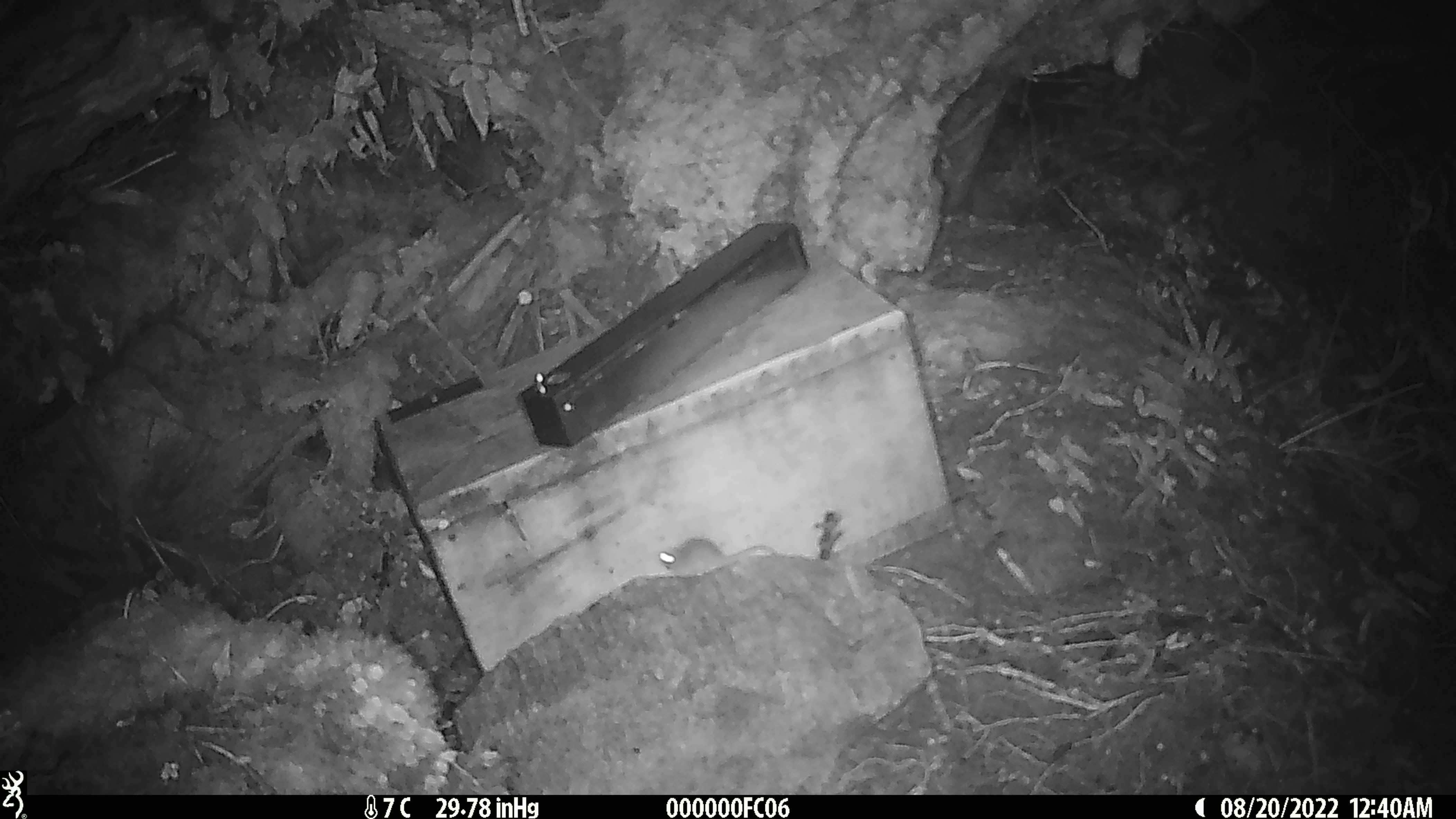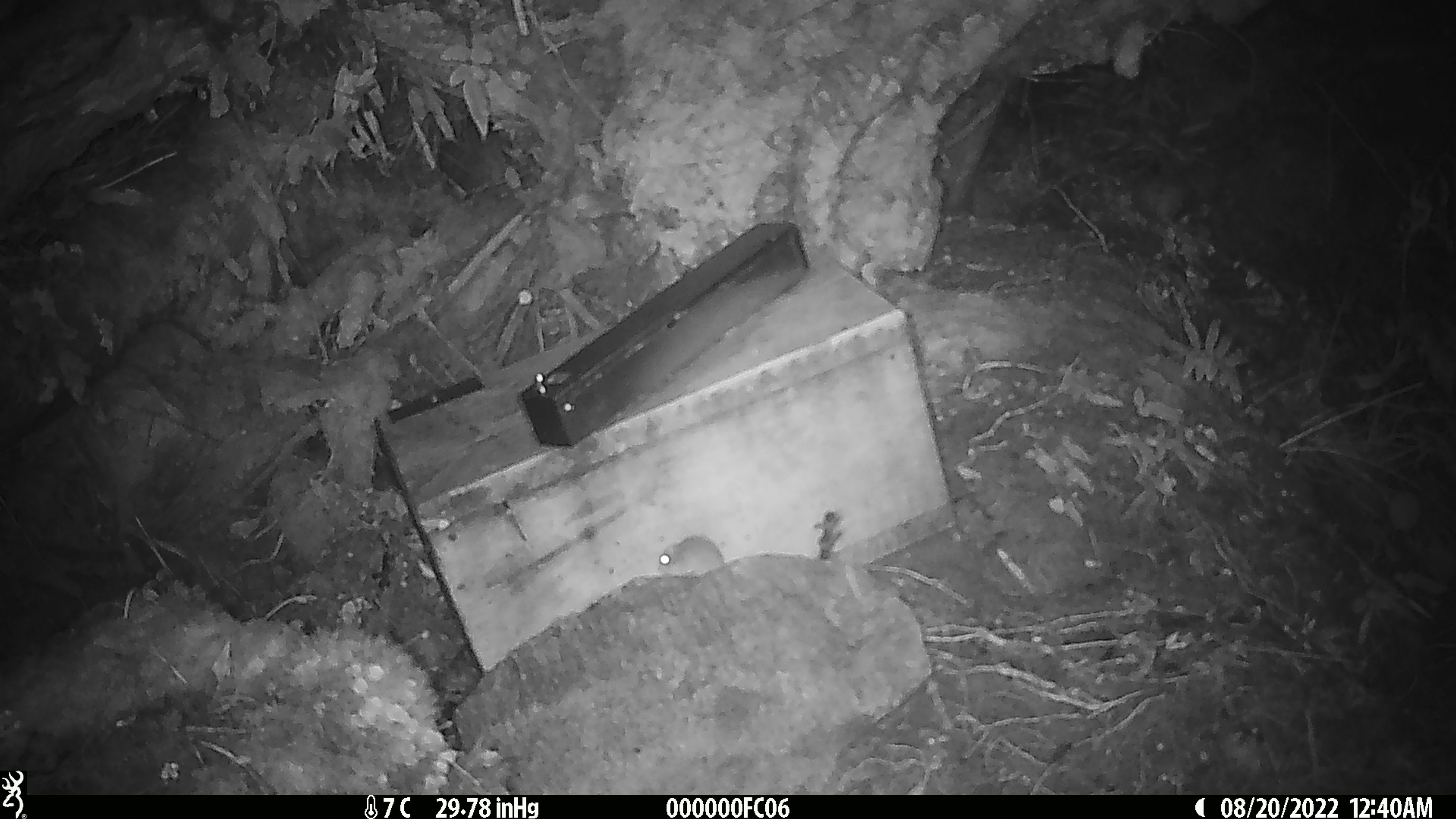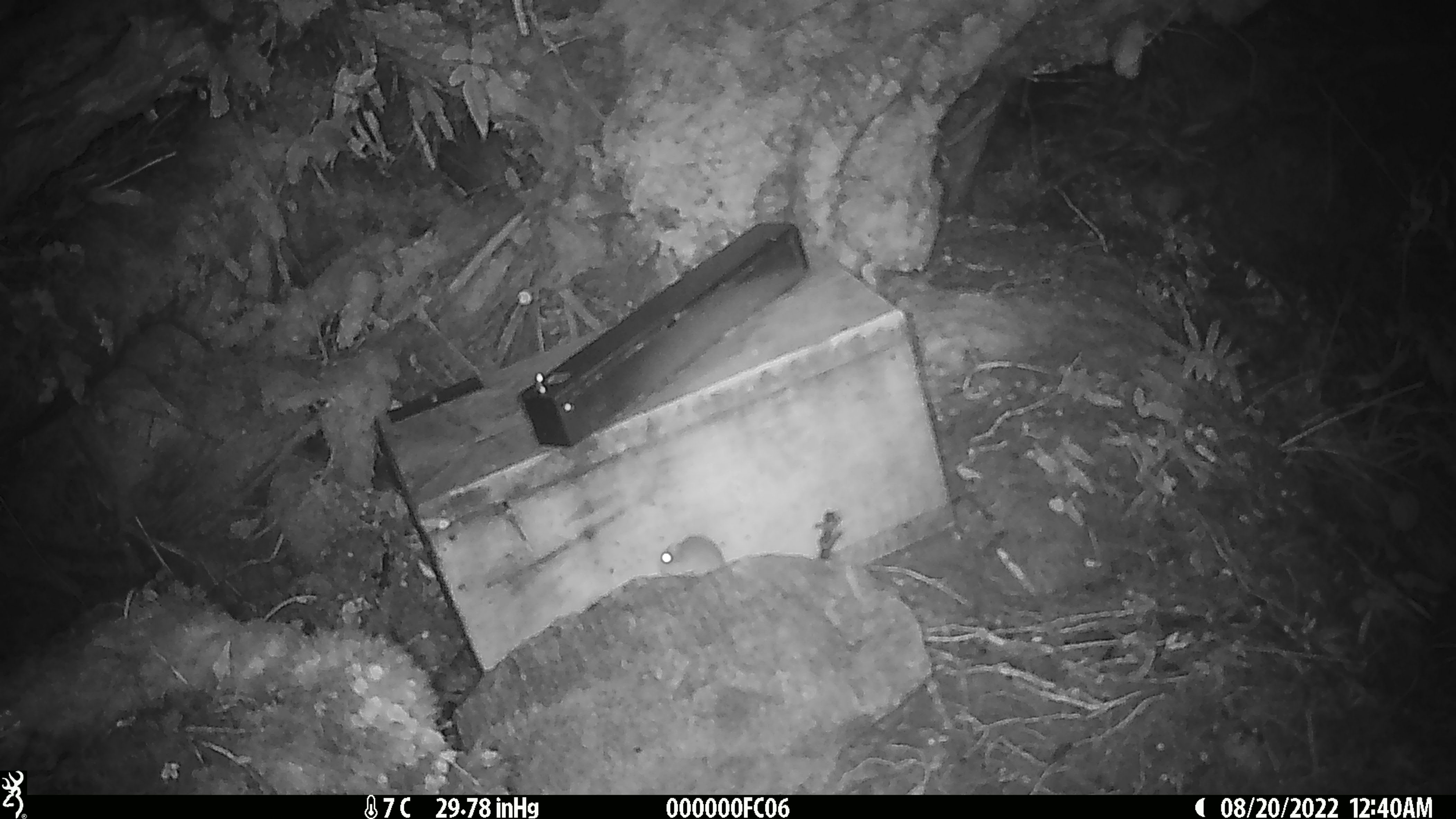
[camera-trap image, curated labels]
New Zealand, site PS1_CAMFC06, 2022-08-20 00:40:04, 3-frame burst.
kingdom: Animalia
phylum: Chordata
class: Mammalia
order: Rodentia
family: Muridae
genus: Mus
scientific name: Mus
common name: mouse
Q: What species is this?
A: Mouse (Mus).